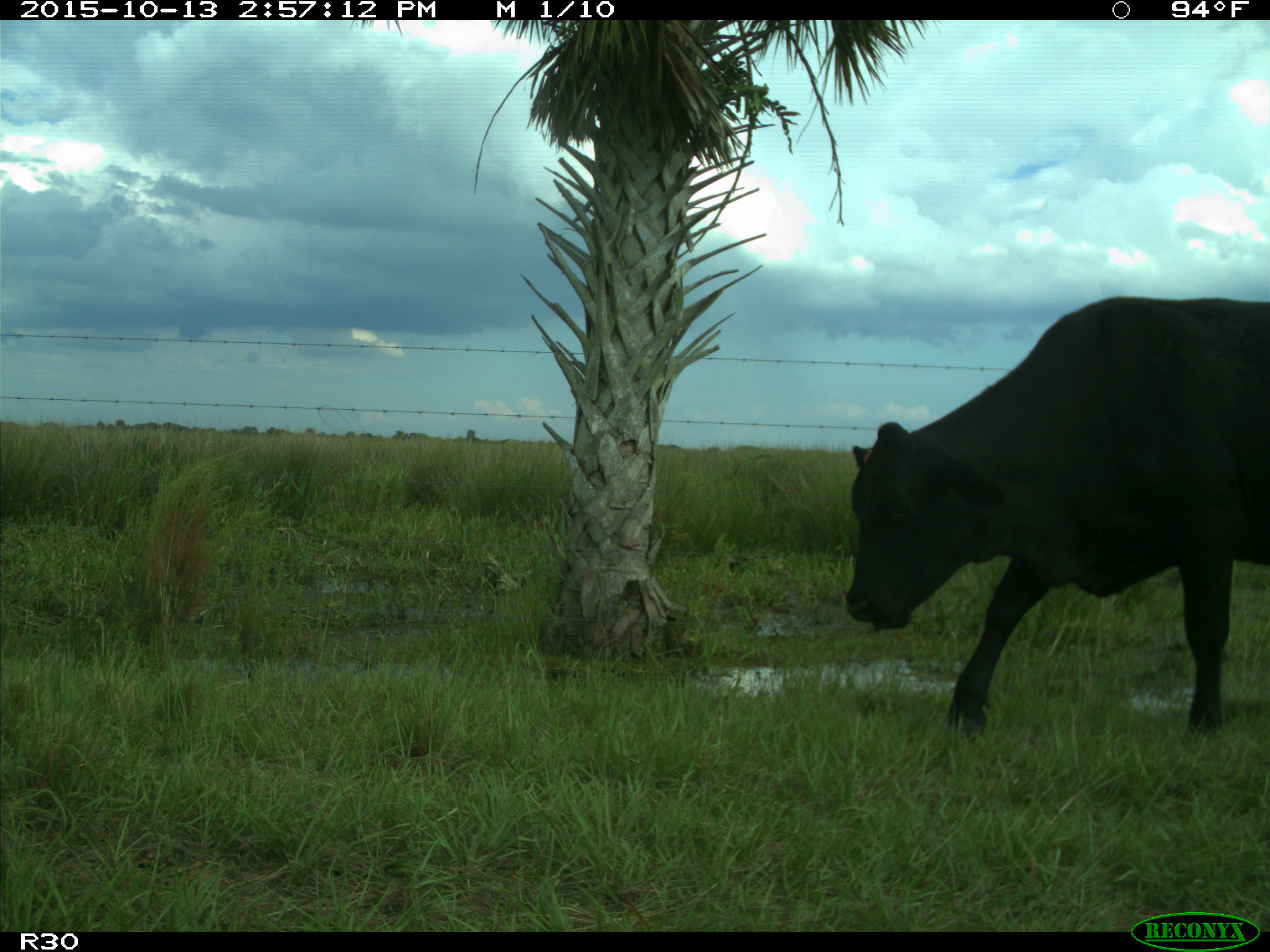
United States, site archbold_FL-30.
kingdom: Animalia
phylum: Chordata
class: Mammalia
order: Artiodactyla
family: Bovidae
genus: Bos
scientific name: Bos taurus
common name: domestic cow